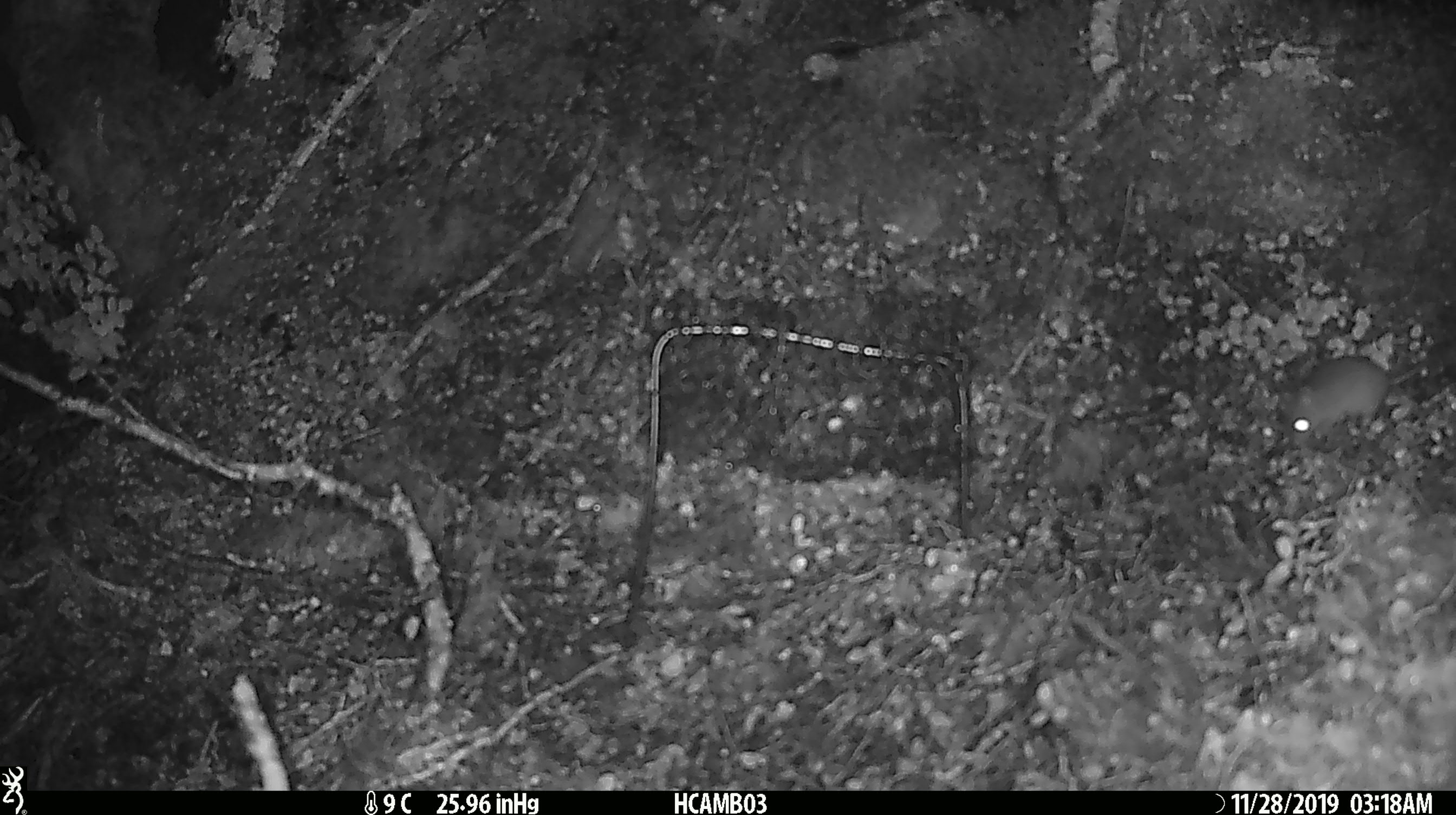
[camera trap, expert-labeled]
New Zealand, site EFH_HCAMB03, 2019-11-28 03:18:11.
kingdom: Animalia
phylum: Chordata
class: Mammalia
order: Rodentia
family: Muridae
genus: Mus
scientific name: Mus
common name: mouse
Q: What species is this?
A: Mouse (Mus).